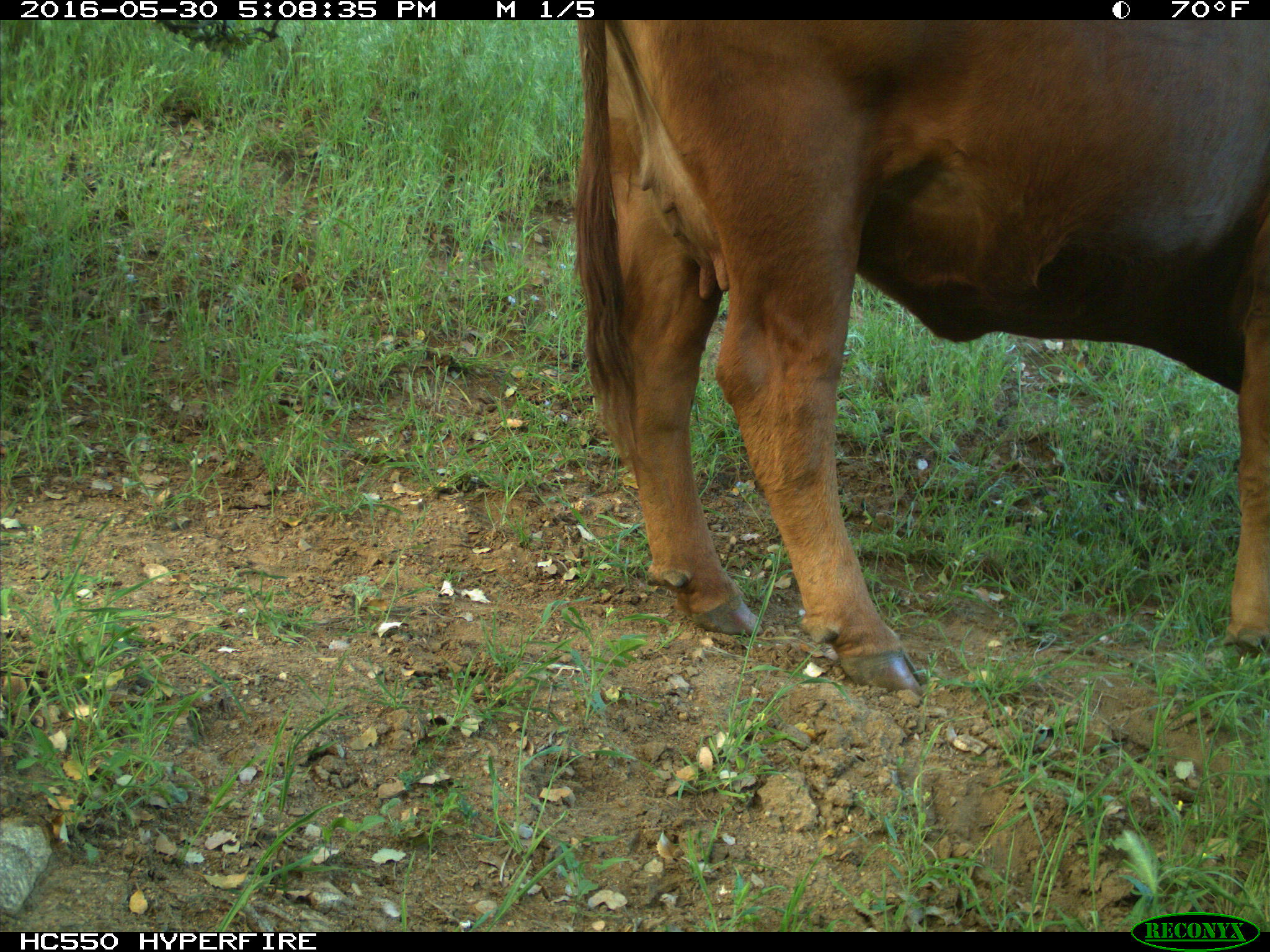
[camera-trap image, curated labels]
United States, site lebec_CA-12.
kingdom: Animalia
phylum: Chordata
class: Mammalia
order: Artiodactyla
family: Bovidae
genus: Bos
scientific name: Bos taurus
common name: domestic cow